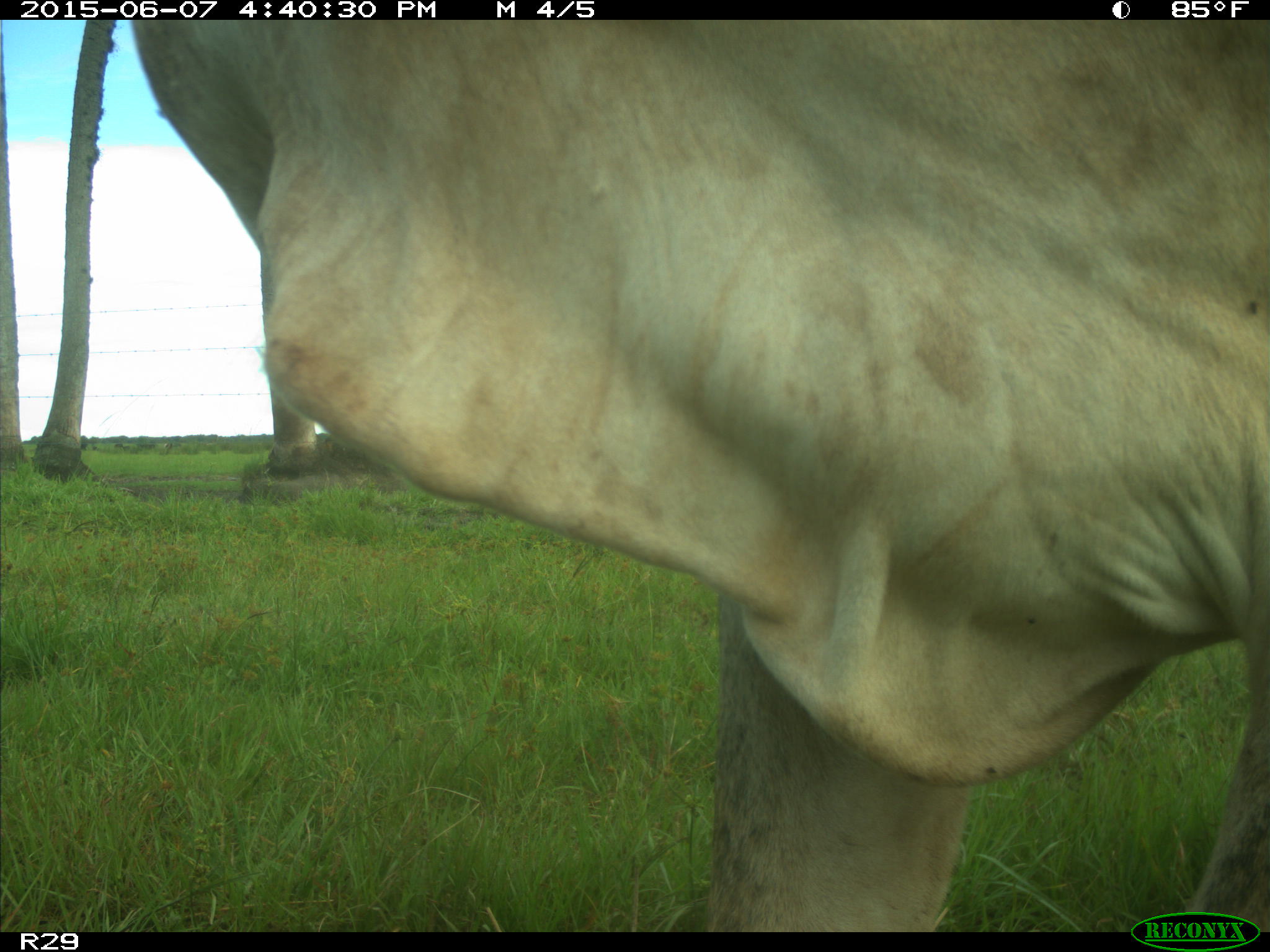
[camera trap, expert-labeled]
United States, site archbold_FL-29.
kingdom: Animalia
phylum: Chordata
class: Mammalia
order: Artiodactyla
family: Bovidae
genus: Bos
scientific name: Bos taurus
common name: domestic cow